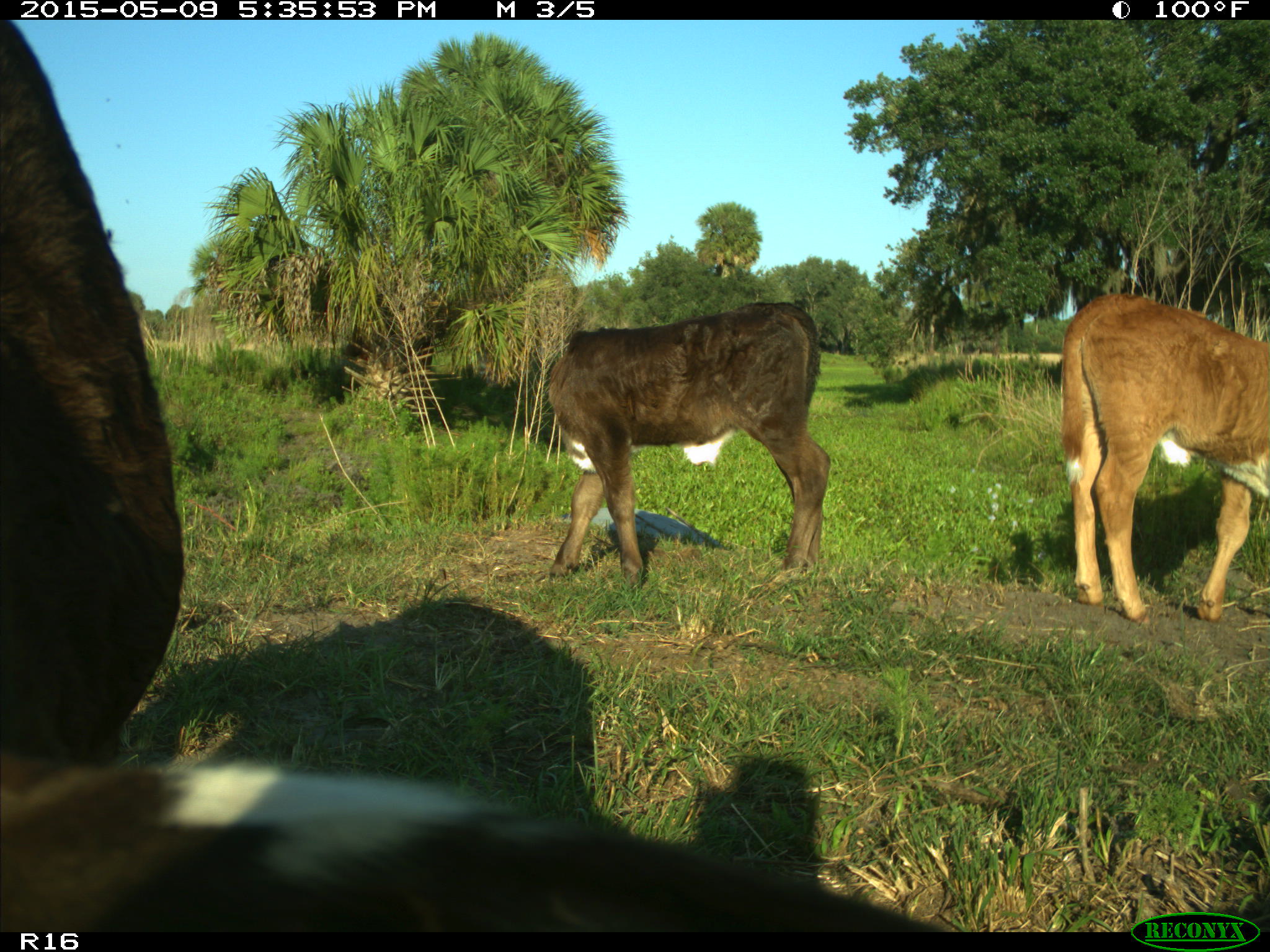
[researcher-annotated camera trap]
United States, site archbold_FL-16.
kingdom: Animalia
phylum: Chordata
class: Mammalia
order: Artiodactyla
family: Suidae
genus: Sus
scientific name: Sus scrofa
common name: wild boar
Sus scrofa (wild boar).